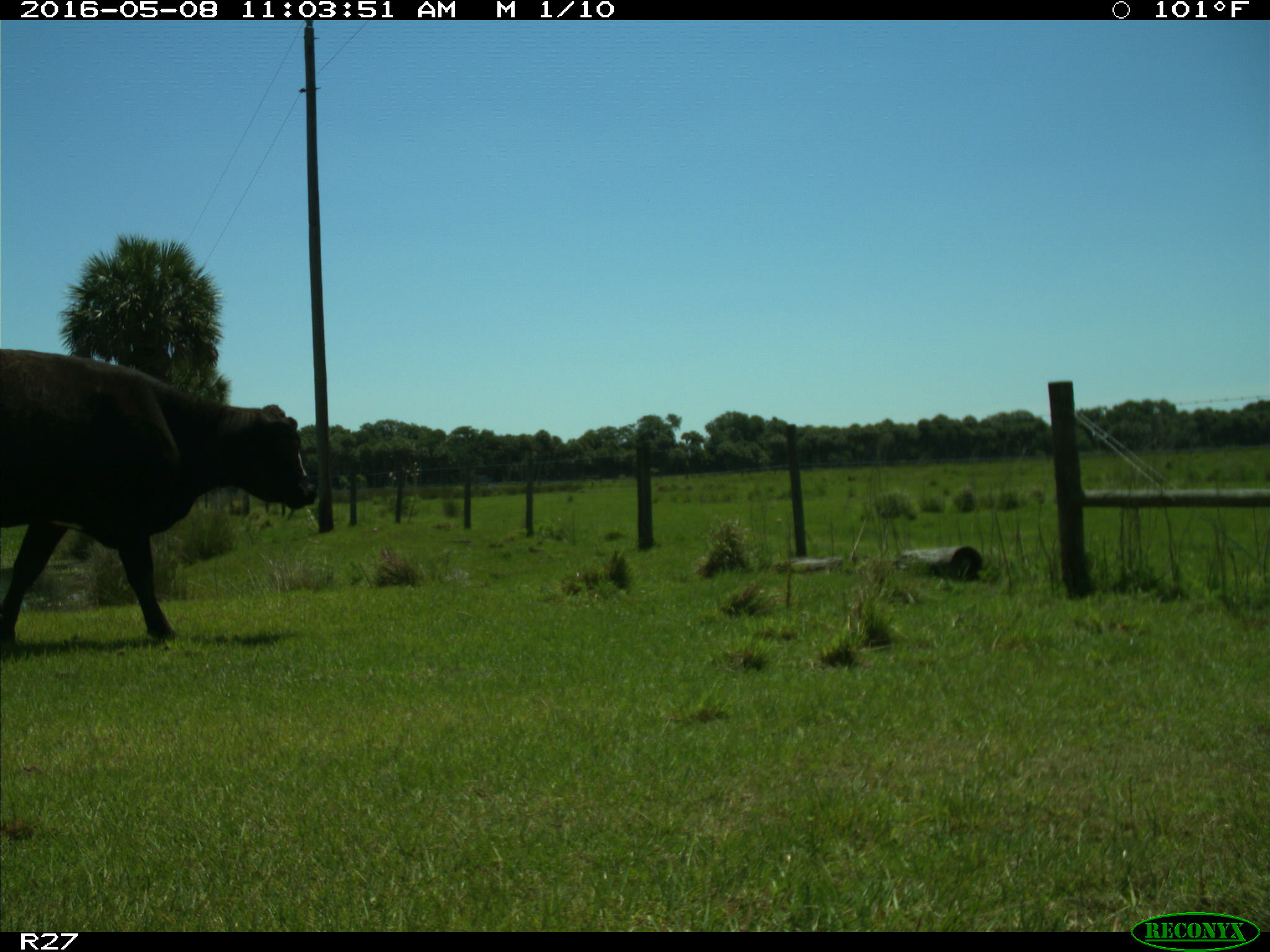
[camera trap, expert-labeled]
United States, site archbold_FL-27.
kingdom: Animalia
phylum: Chordata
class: Mammalia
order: Artiodactyla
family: Bovidae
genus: Bos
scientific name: Bos taurus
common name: domestic cow